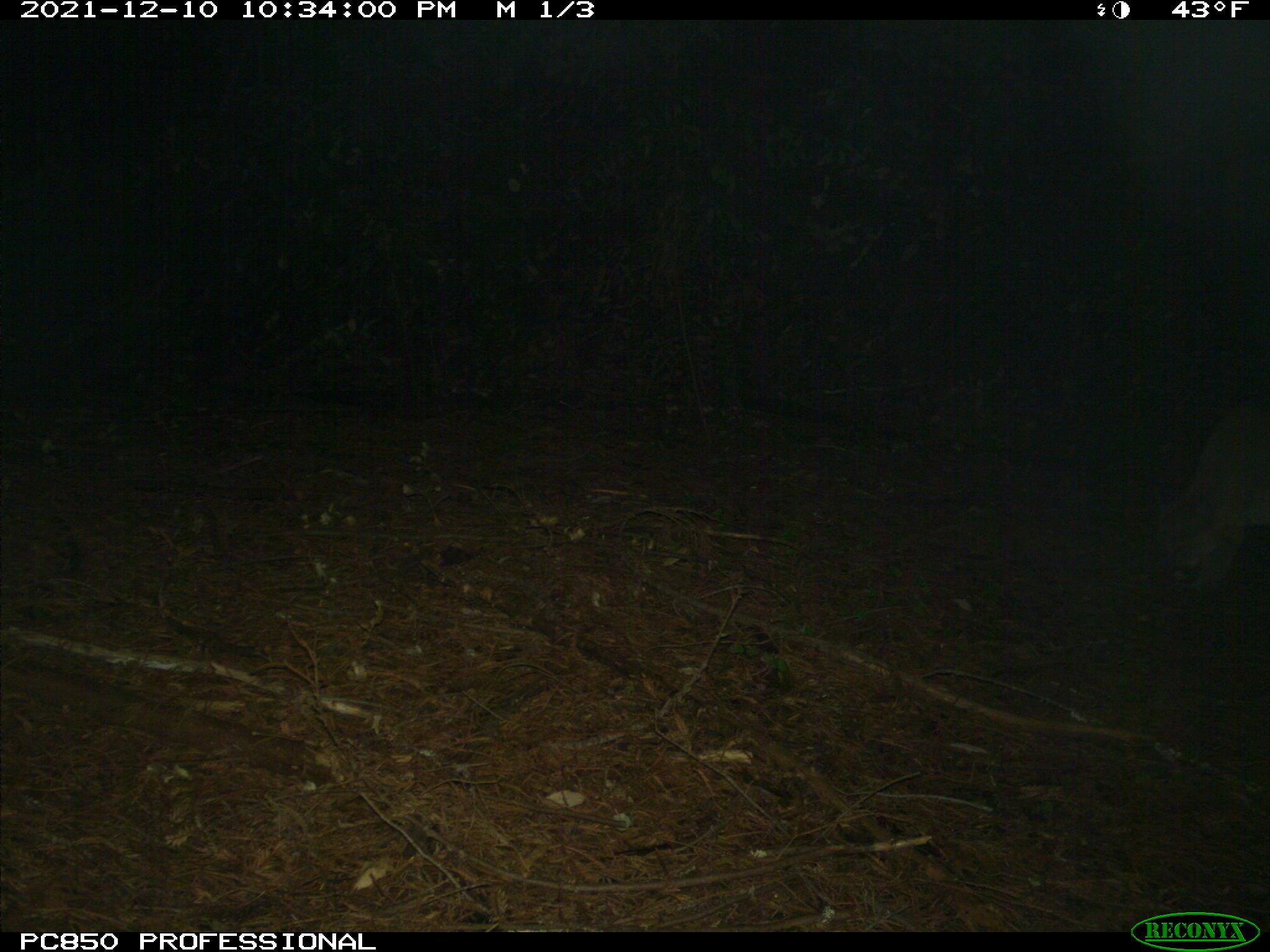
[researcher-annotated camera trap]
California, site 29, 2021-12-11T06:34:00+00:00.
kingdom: Animalia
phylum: Chordata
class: Mammalia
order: Carnivora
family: Felidae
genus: Puma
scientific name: Puma concolor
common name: puma